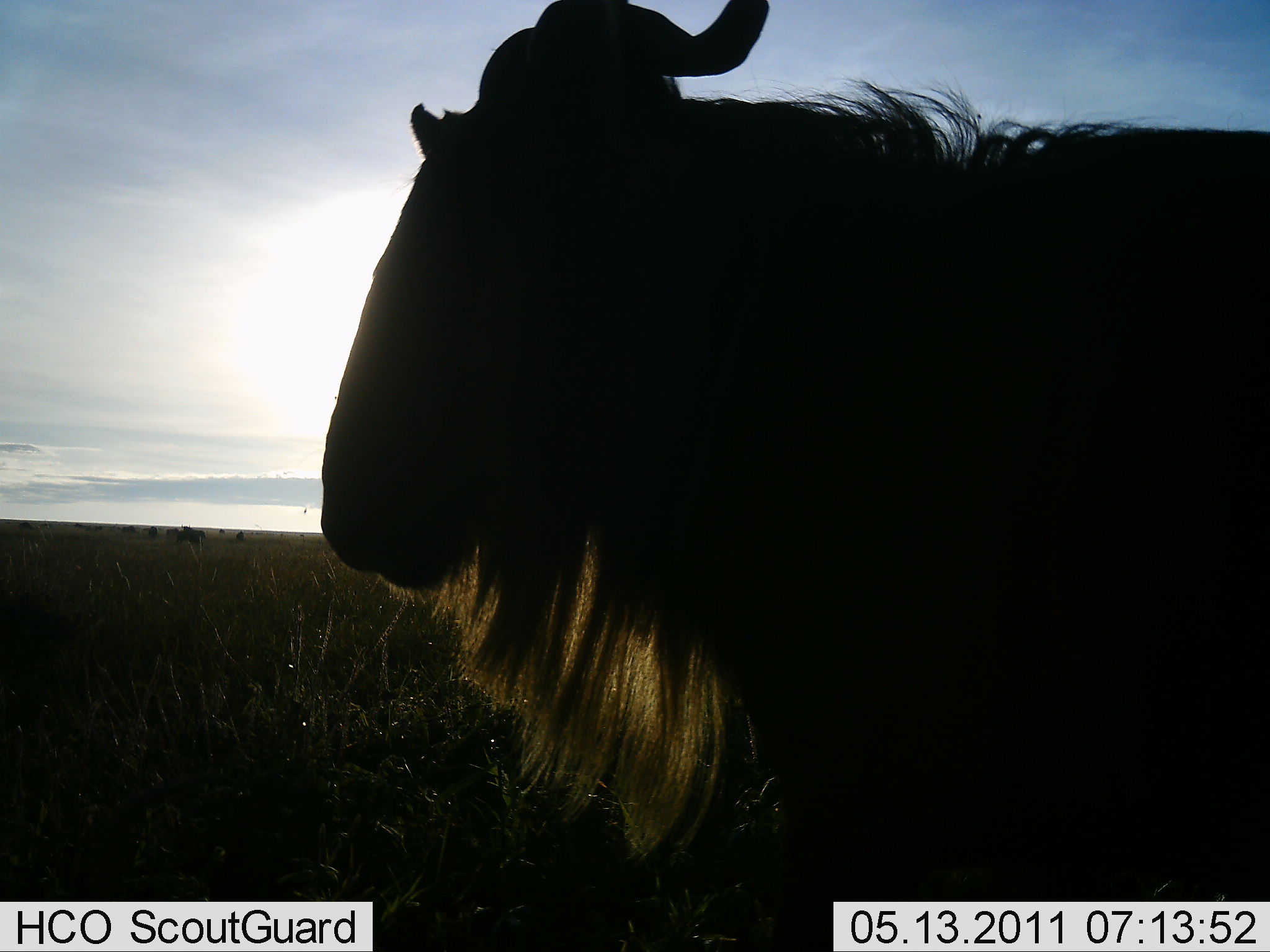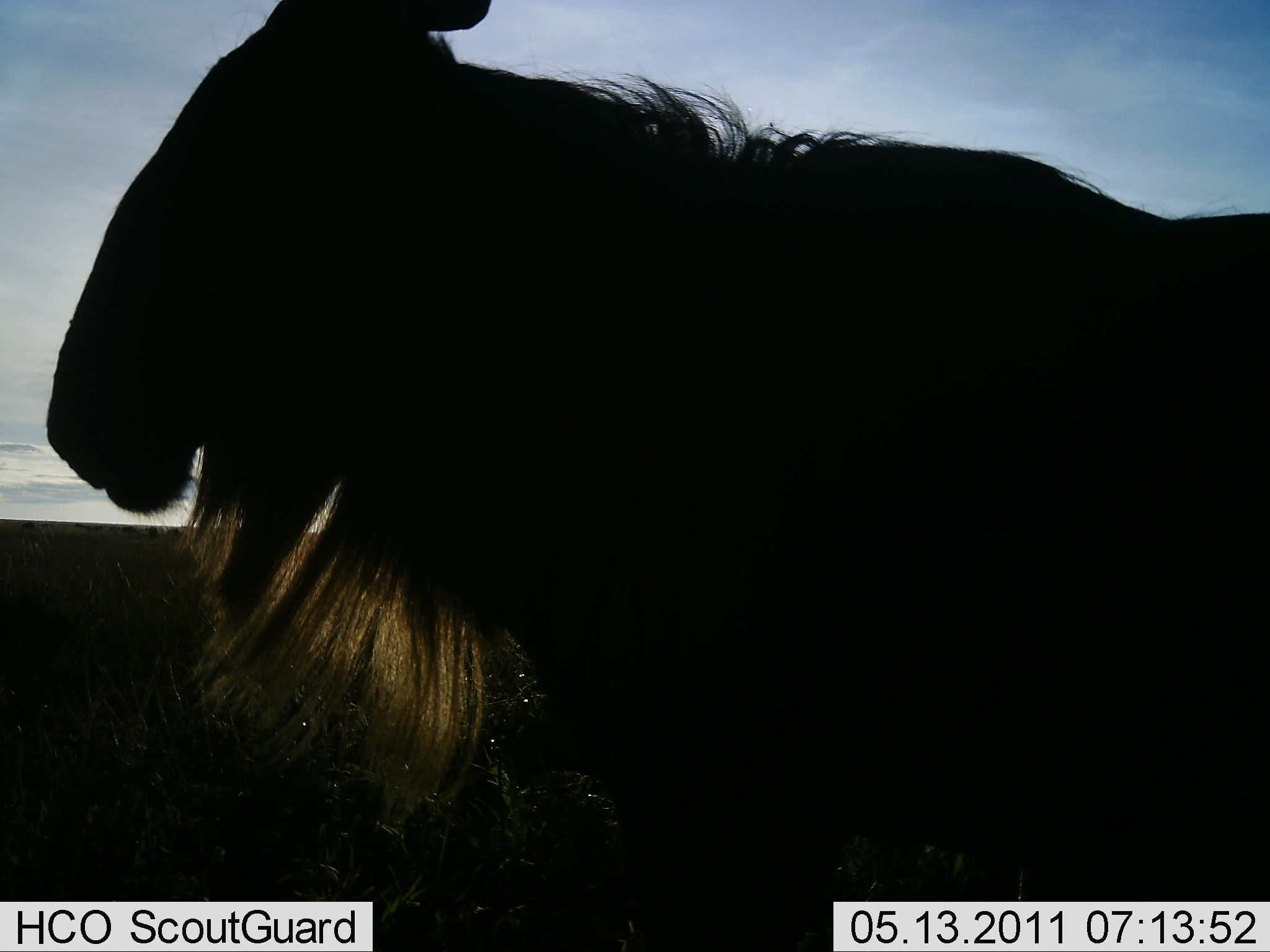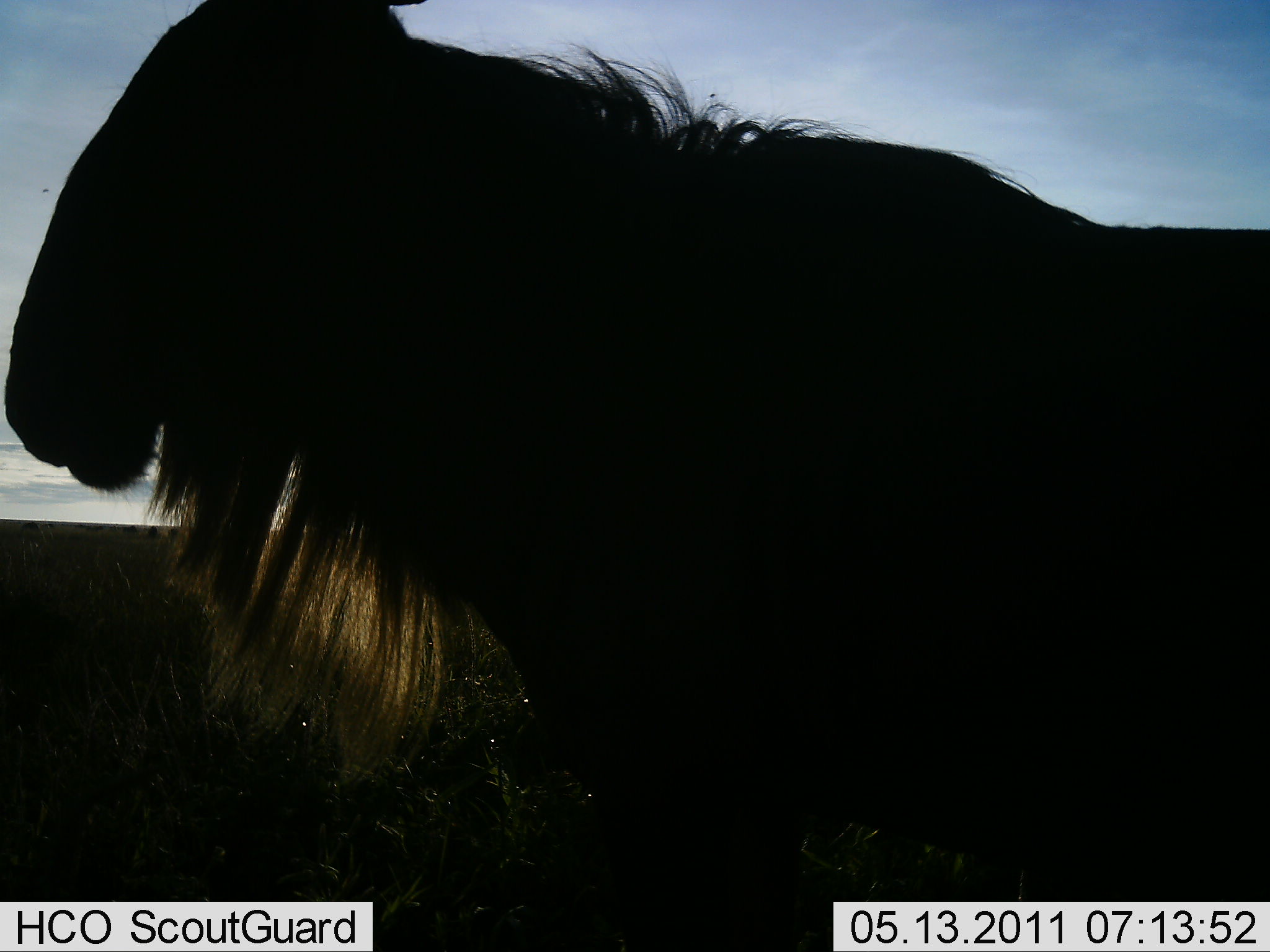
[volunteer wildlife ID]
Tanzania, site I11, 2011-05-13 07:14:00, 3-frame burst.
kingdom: Animalia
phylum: Chordata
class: Mammalia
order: Artiodactyla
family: Bovidae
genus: Connochaetes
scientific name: Connochaetes taurinus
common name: blue wildebeest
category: wildebeest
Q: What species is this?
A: Wildebeest (blue wildebeest) (Connochaetes taurinus).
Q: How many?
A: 1.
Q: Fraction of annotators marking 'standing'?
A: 77%.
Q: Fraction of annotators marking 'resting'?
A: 8%.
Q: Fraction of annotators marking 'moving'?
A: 15%.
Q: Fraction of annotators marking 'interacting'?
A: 8%.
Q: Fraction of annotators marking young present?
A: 0%.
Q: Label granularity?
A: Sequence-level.